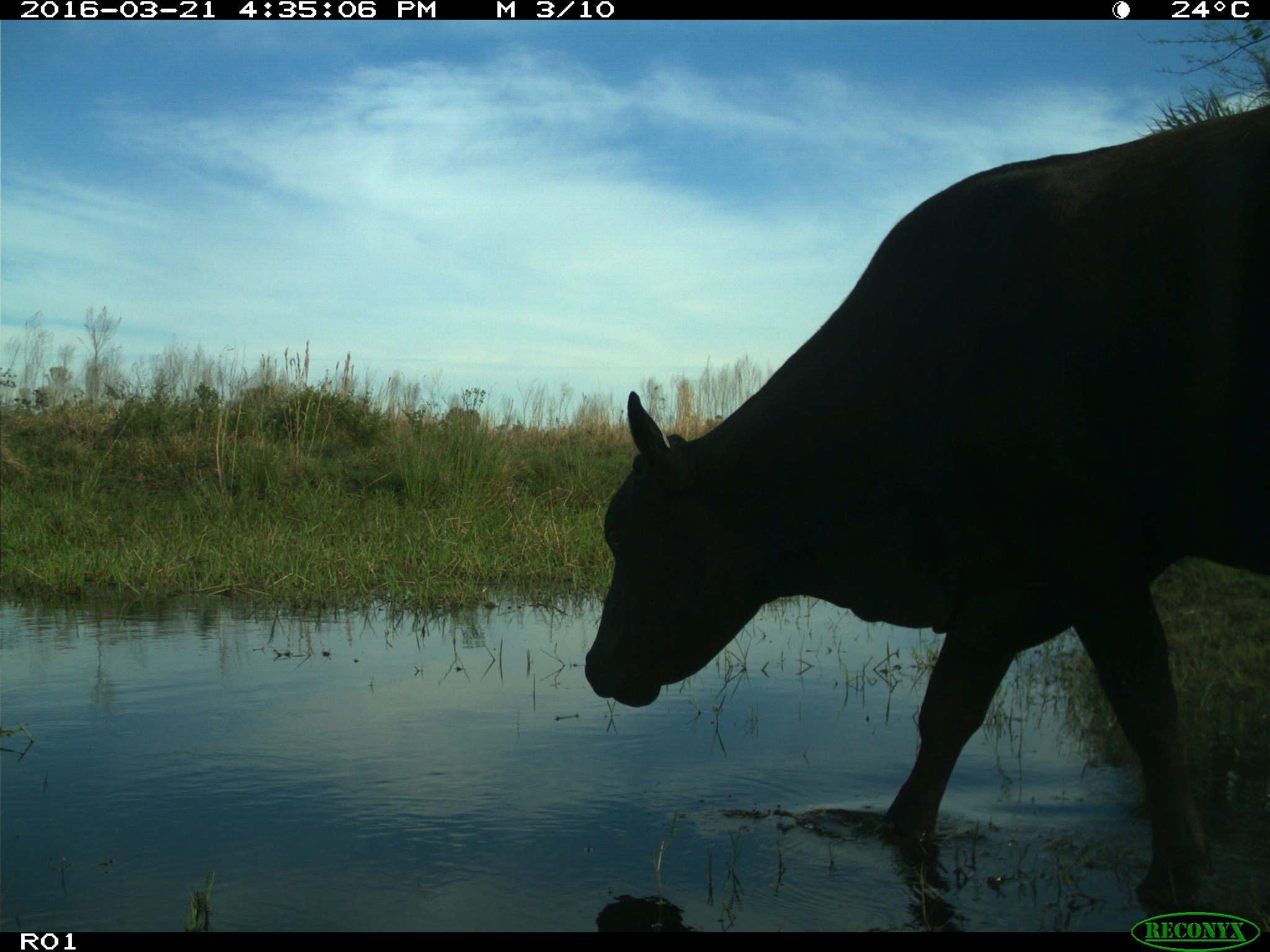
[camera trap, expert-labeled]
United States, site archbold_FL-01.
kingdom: Animalia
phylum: Chordata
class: Mammalia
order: Artiodactyla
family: Bovidae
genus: Bos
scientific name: Bos taurus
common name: domestic cow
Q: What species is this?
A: Bos taurus (domestic cow).